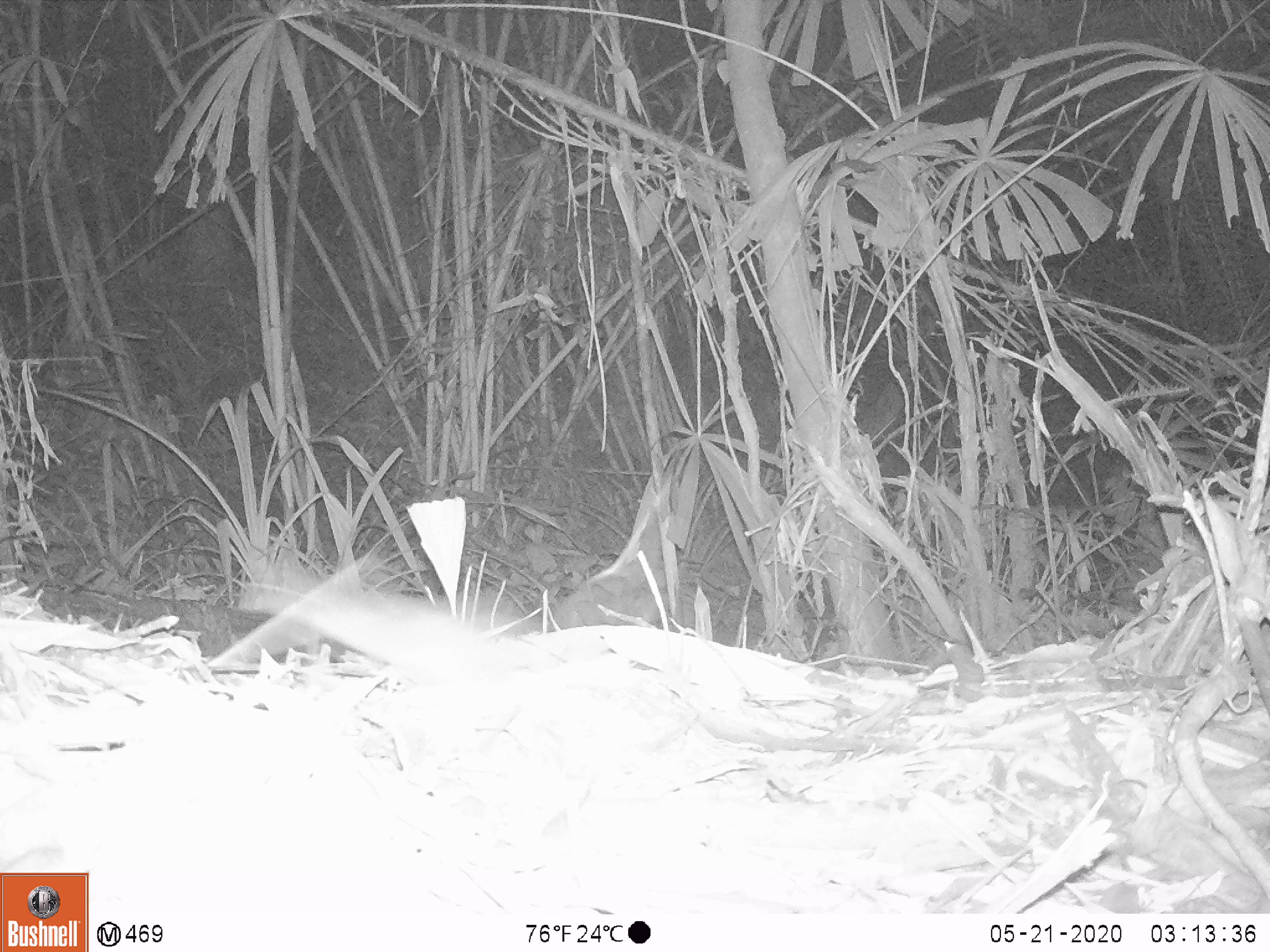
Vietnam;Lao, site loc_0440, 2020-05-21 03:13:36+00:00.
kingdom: Animalia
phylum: Chordata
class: Mammalia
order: Rodentia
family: Muridae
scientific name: Muridae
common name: old-world mice and rats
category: unidentified murid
Unidentified murid (old-world mice and rats) (Muridae). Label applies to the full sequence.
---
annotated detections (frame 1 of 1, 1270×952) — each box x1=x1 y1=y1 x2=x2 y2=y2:
unidentified murid: x1=234 y1=557 x2=530 y2=686